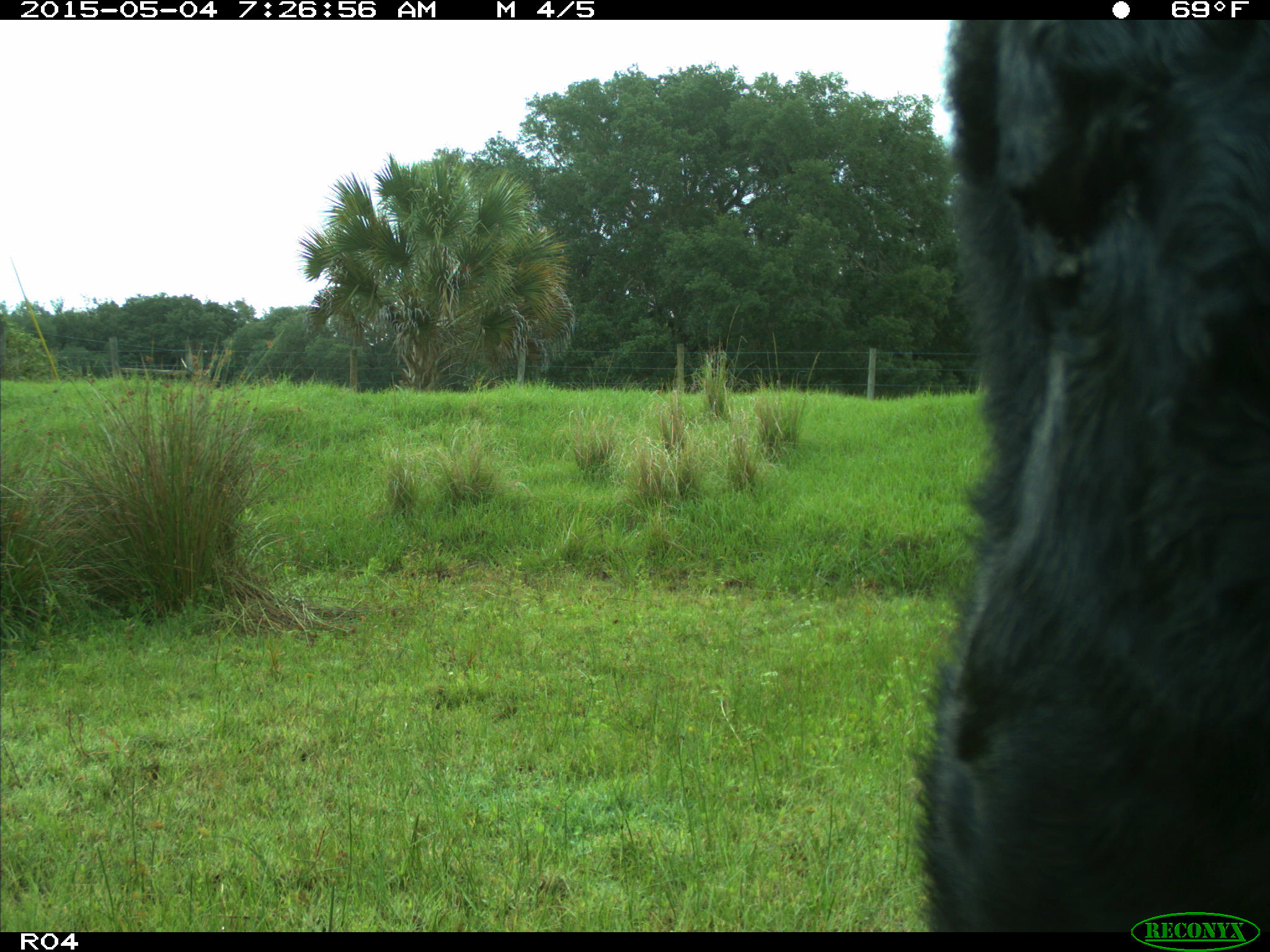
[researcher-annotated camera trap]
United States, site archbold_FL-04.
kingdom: Animalia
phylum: Chordata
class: Mammalia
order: Artiodactyla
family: Bovidae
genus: Bos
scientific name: Bos taurus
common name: domestic cow